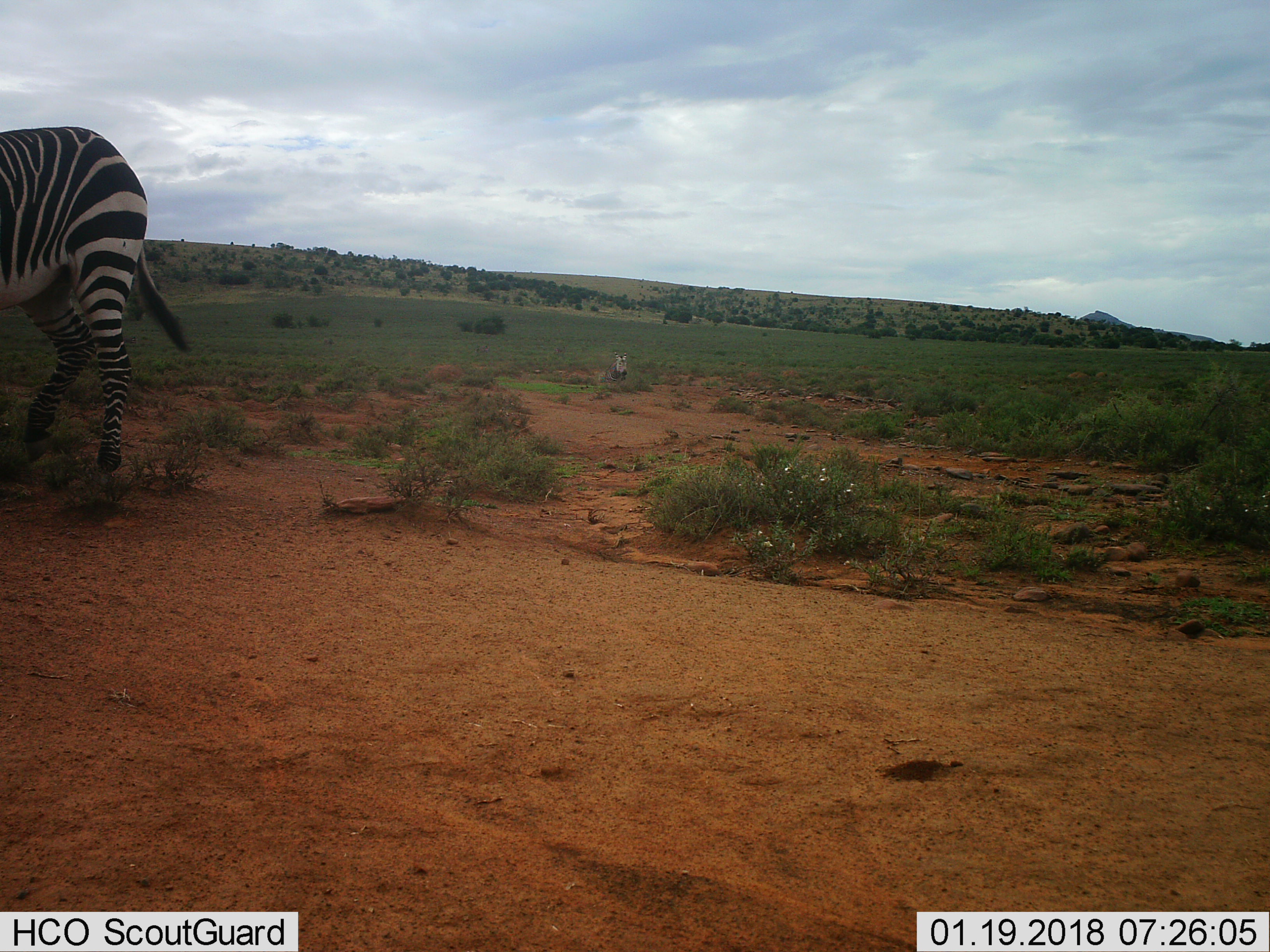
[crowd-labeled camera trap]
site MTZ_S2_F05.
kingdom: Animalia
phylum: Chordata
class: Mammalia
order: Perissodactyla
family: Equidae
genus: Equus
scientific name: Equus zebra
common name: mountain zebra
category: zebramountain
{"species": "zebramountain (mountain zebra) (Equus zebra)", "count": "2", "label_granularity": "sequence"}